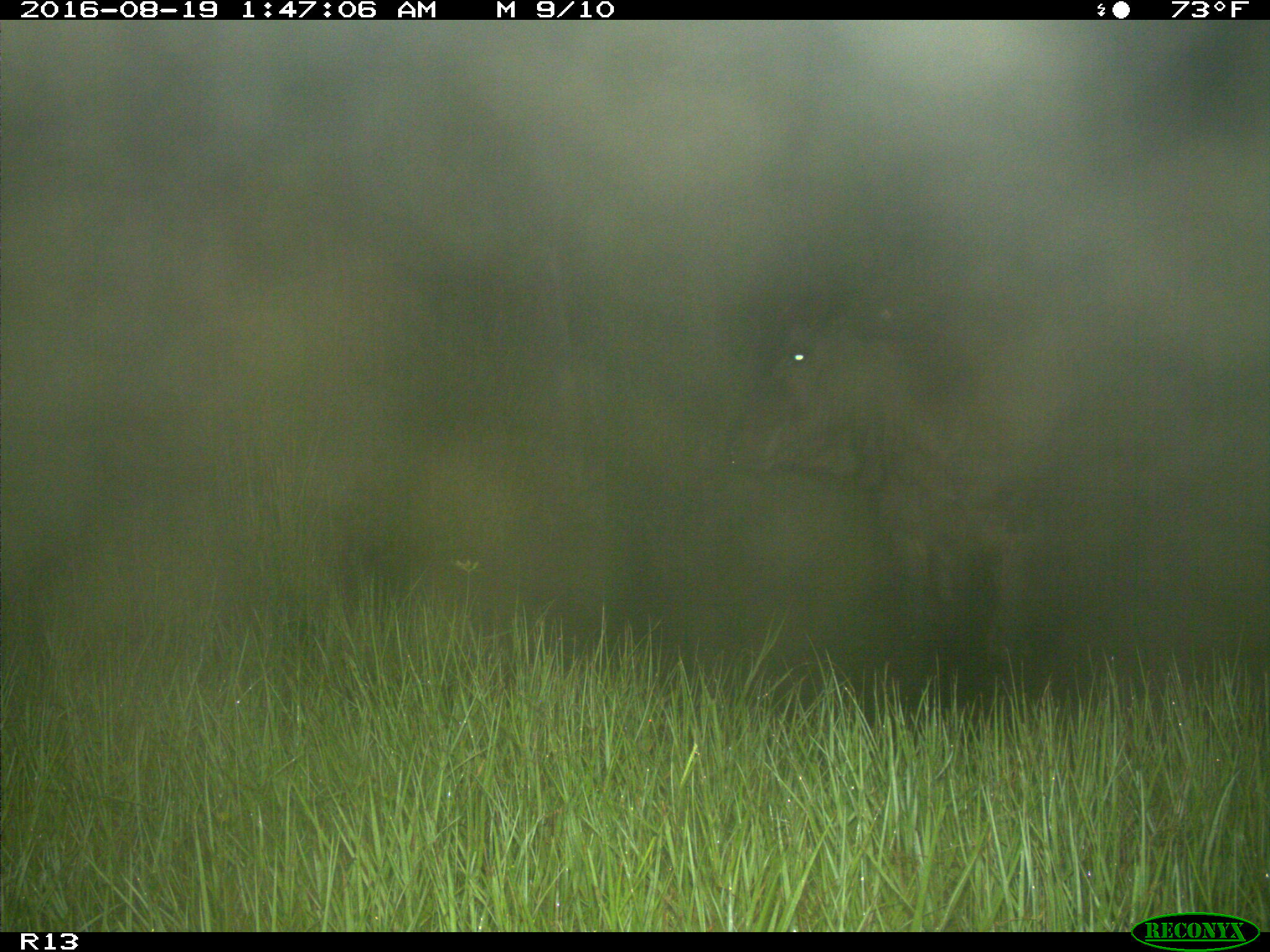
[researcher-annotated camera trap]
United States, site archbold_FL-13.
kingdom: Animalia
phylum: Chordata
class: Mammalia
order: Artiodactyla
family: Bovidae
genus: Bos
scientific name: Bos taurus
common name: domestic cow